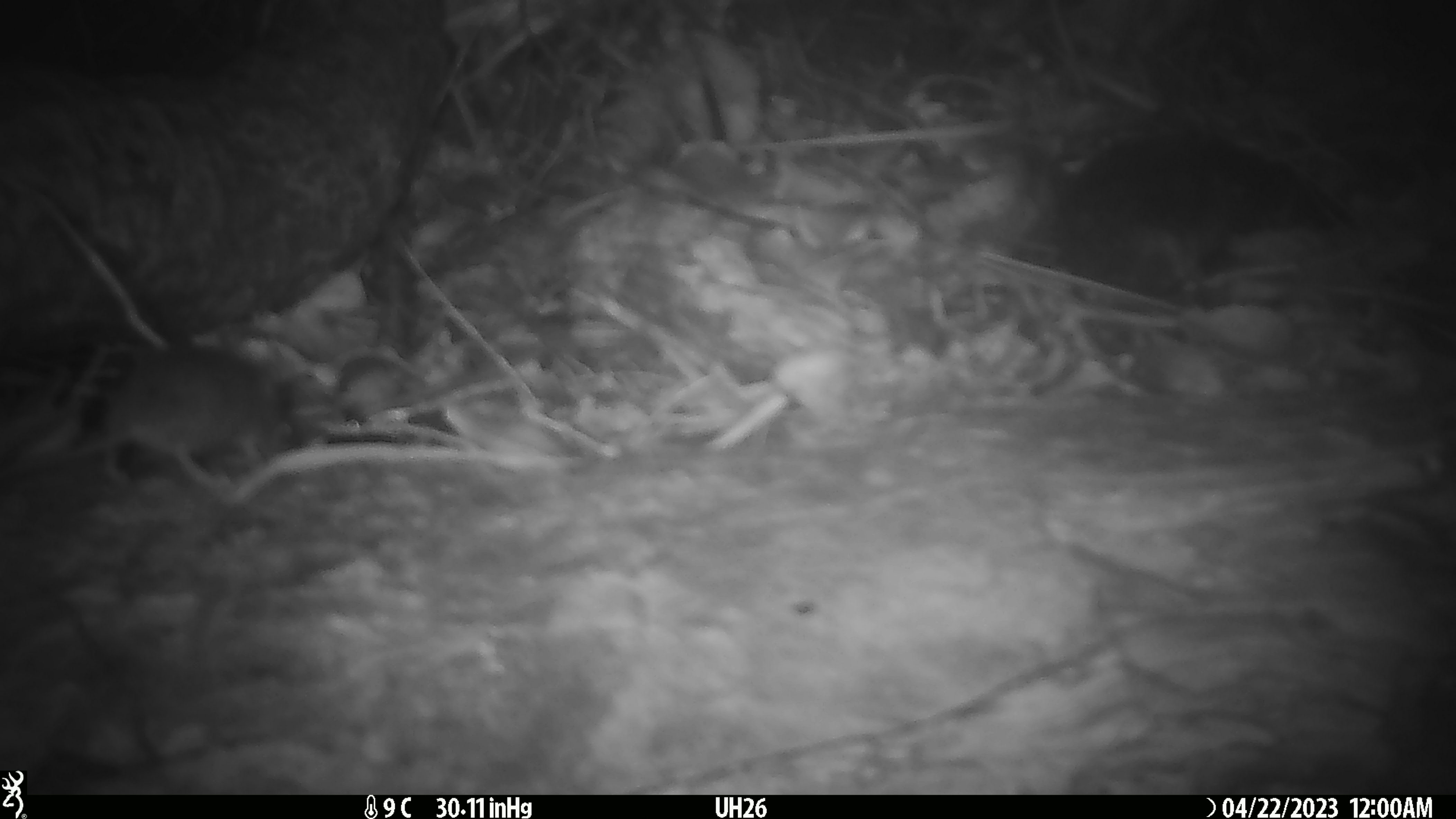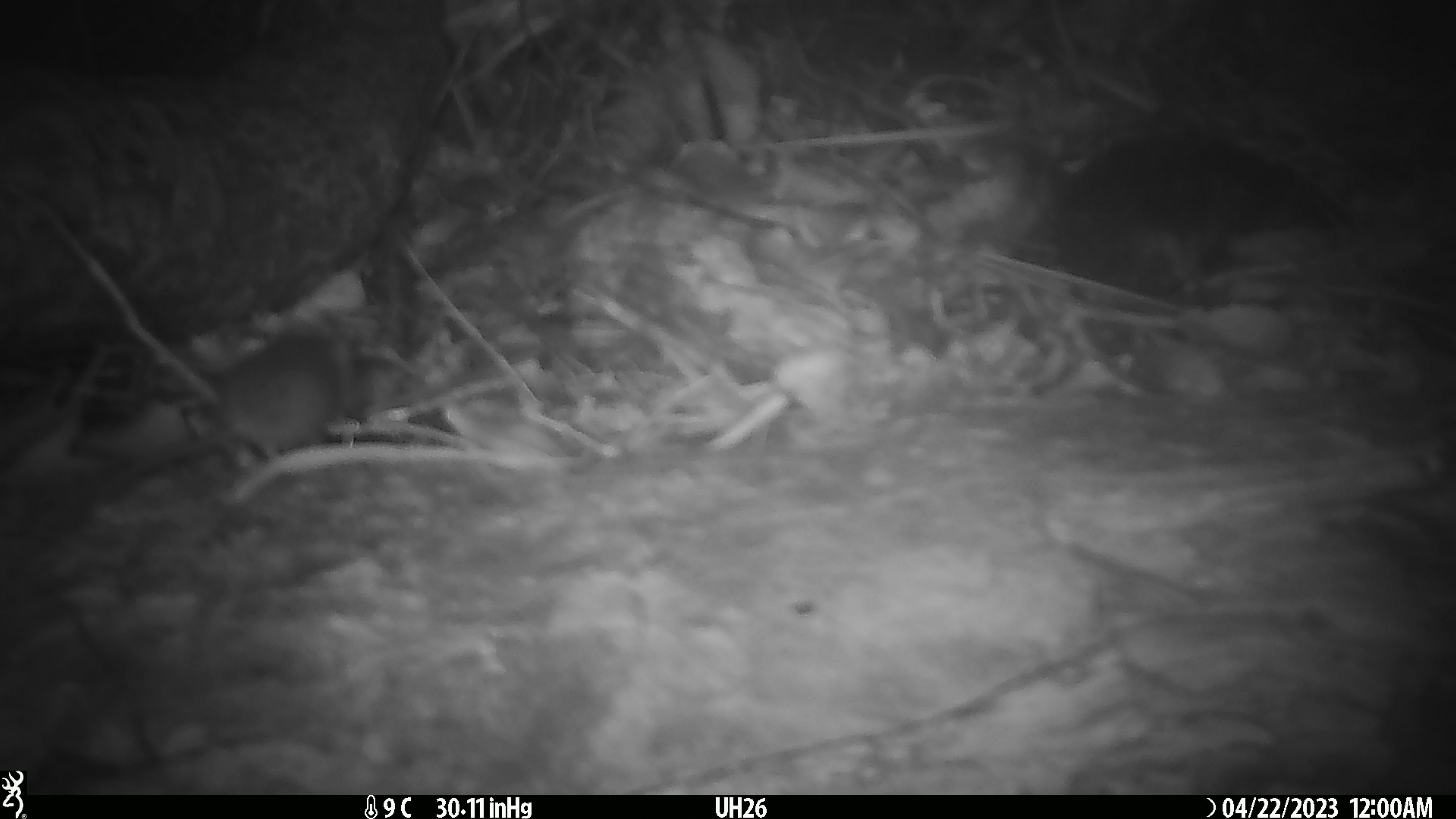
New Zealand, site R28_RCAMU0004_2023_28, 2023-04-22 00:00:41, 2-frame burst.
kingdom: Animalia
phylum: Chordata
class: Mammalia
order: Rodentia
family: Muridae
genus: Mus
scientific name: Mus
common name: mouse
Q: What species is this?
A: Mouse (Mus).